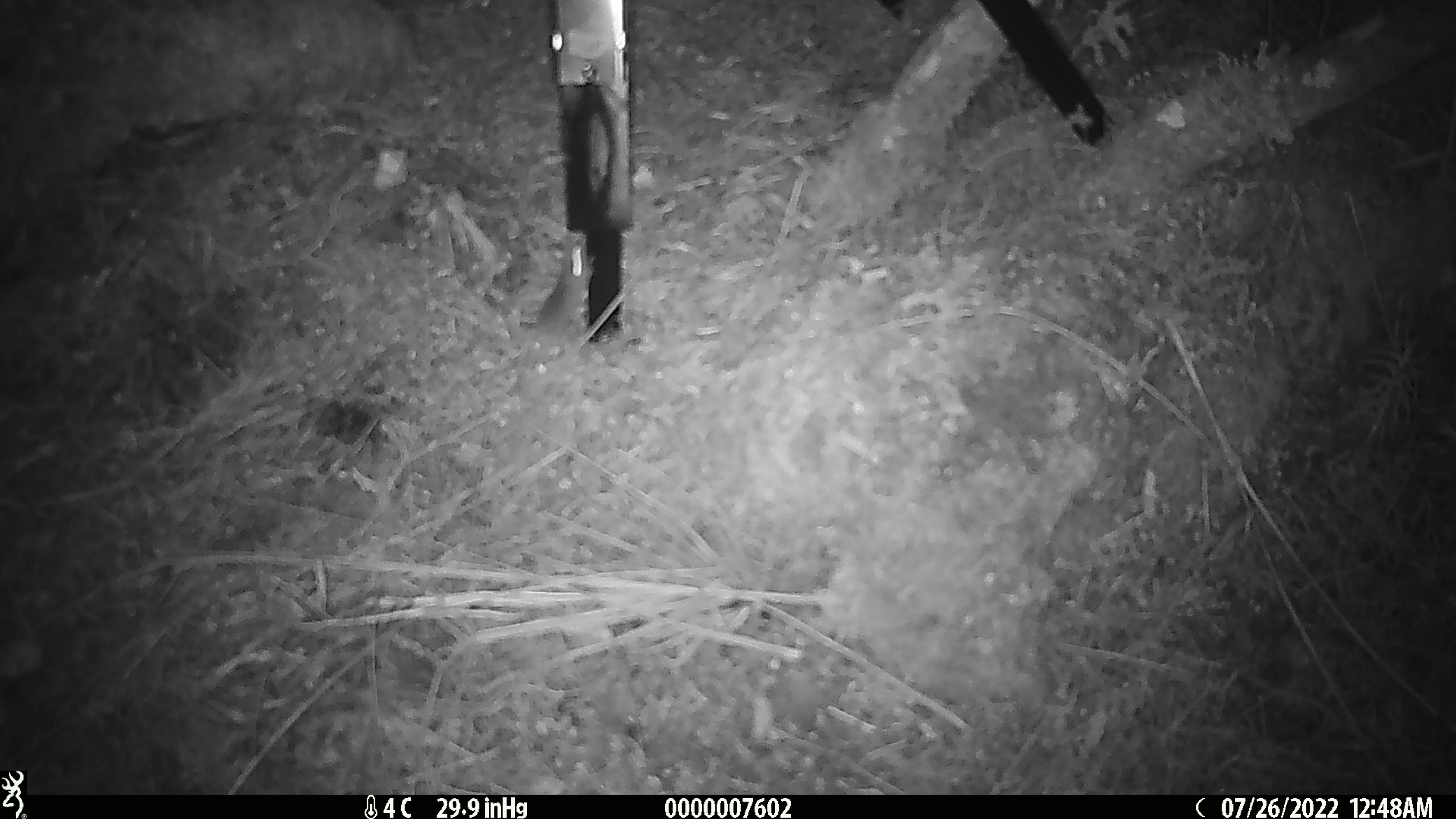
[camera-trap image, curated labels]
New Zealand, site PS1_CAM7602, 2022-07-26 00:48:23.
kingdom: Animalia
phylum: Chordata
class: Mammalia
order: Rodentia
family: Muridae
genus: Mus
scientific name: Mus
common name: mouse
Mouse (Mus).